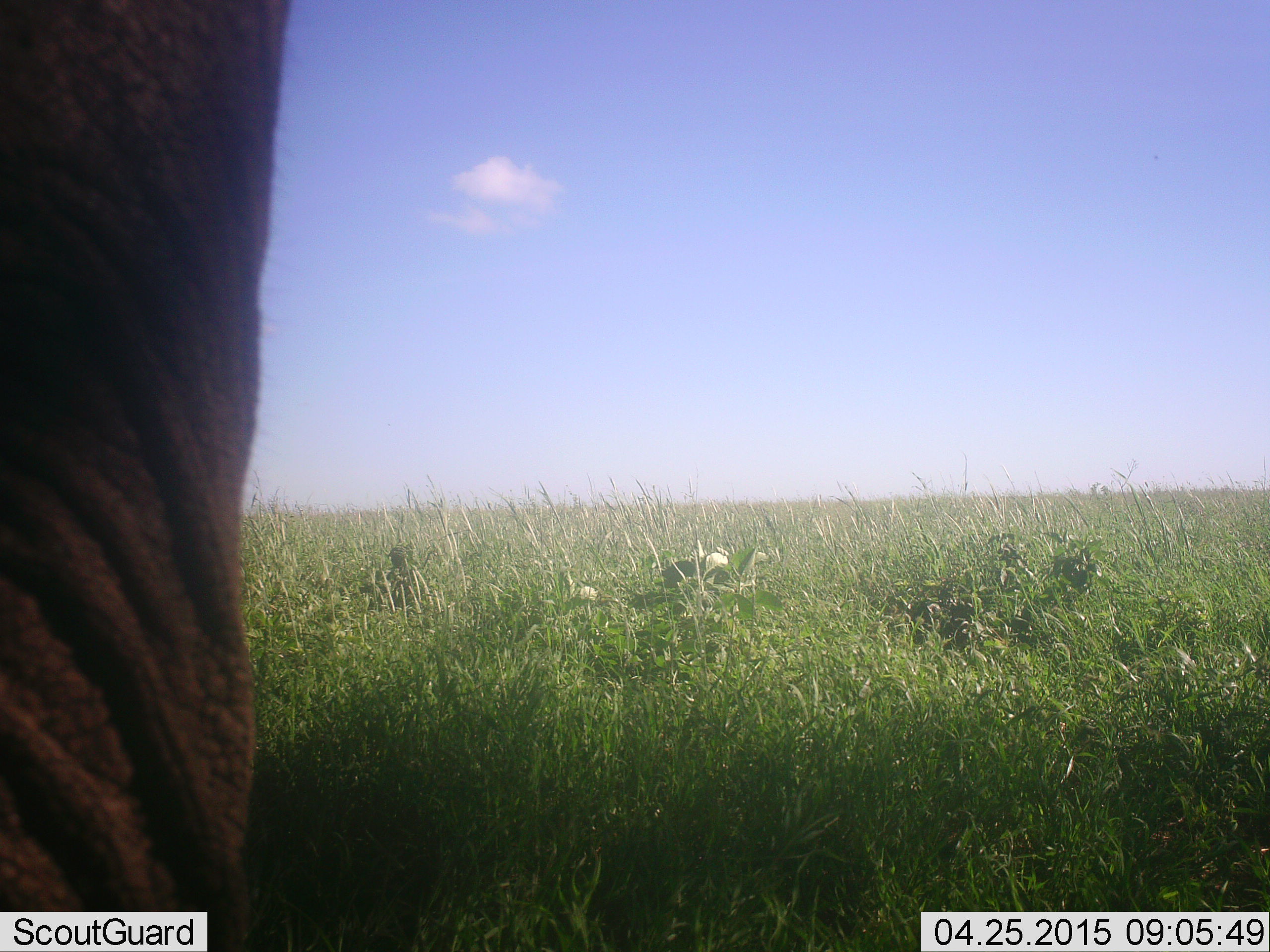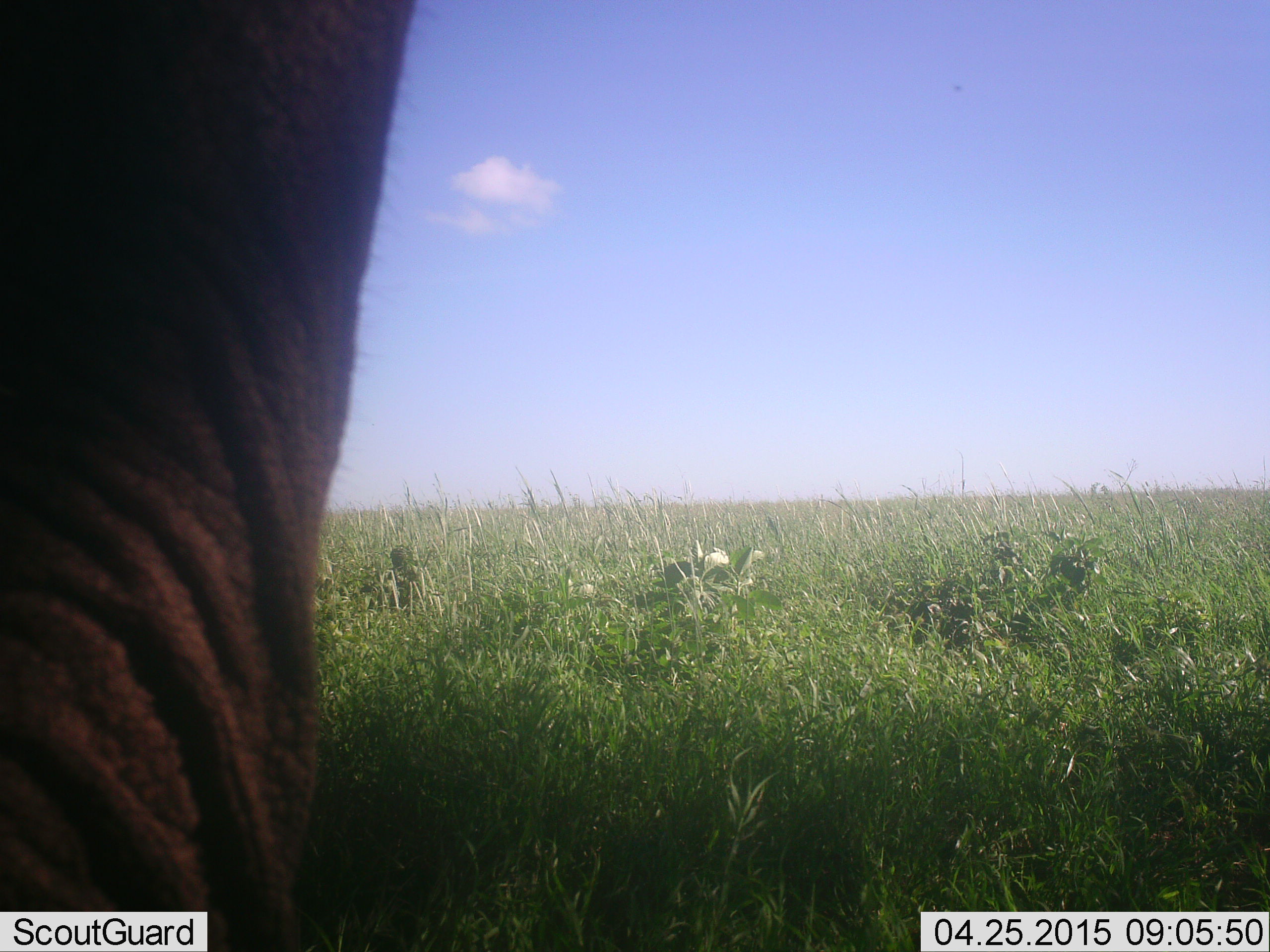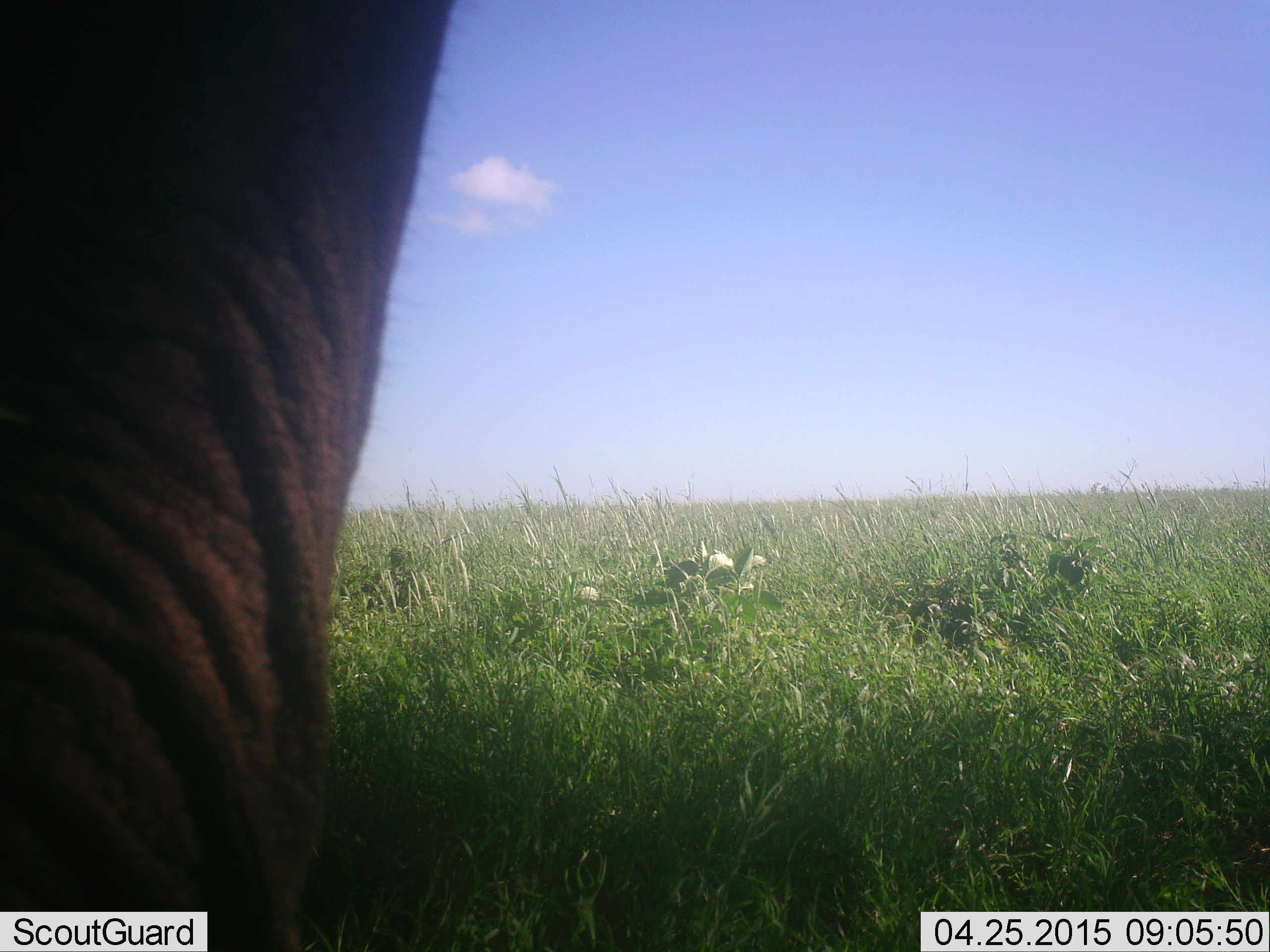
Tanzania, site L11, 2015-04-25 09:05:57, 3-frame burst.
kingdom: Animalia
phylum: Chordata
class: Mammalia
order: Proboscidea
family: Elephantidae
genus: Loxodonta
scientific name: Loxodonta africana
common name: african bush elephant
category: elephant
Elephant (african bush elephant) (Loxodonta africana), count 1. Behavior (volunteer vote fractions): standing 100%, resting 0%, moving 10%, interacting 0%. Young present (vote fraction): 0%. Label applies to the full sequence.